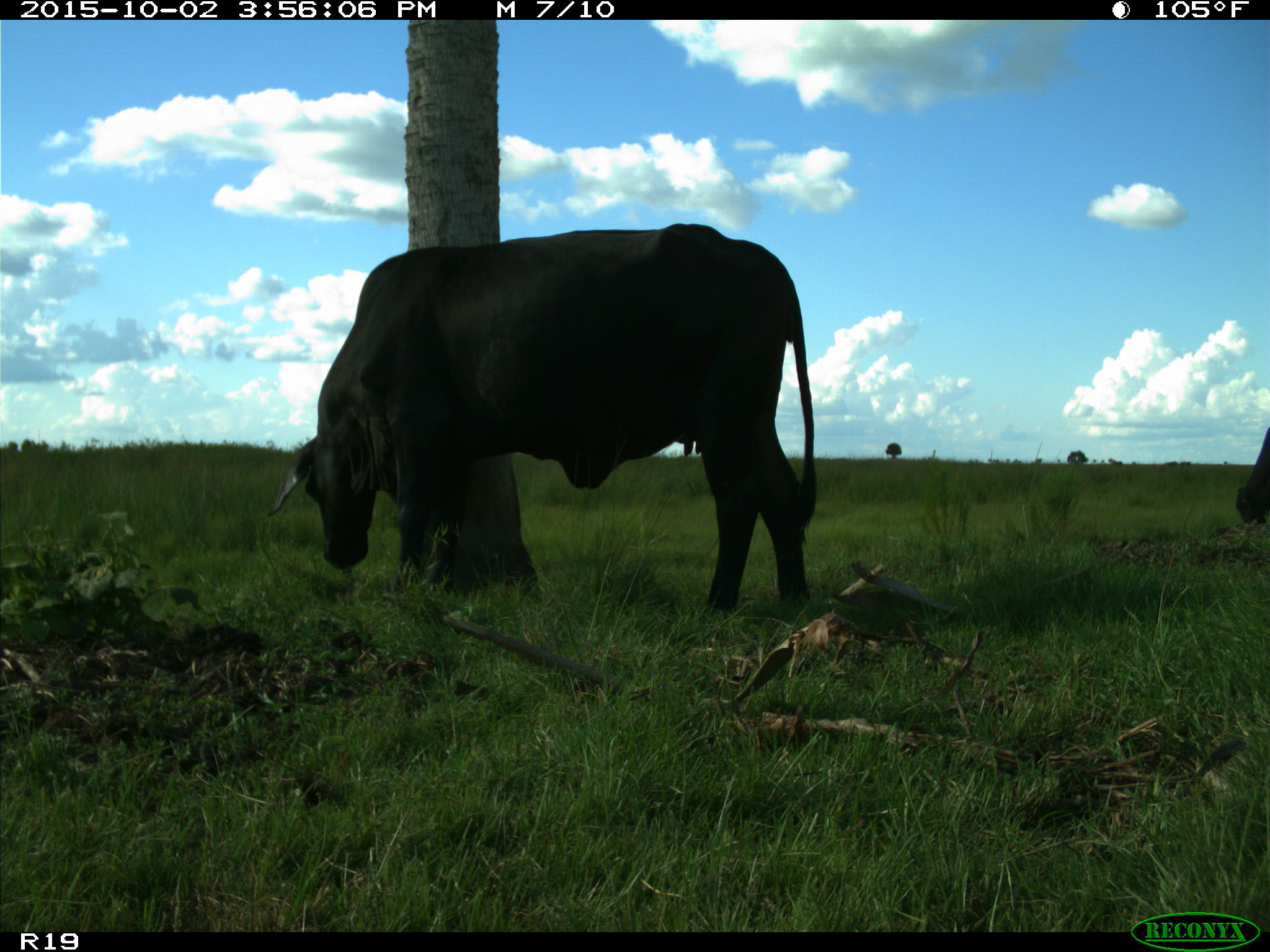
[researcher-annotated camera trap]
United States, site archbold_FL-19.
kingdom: Animalia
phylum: Chordata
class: Mammalia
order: Artiodactyla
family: Bovidae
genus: Bos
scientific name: Bos taurus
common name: domestic cow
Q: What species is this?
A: Bos taurus (domestic cow).